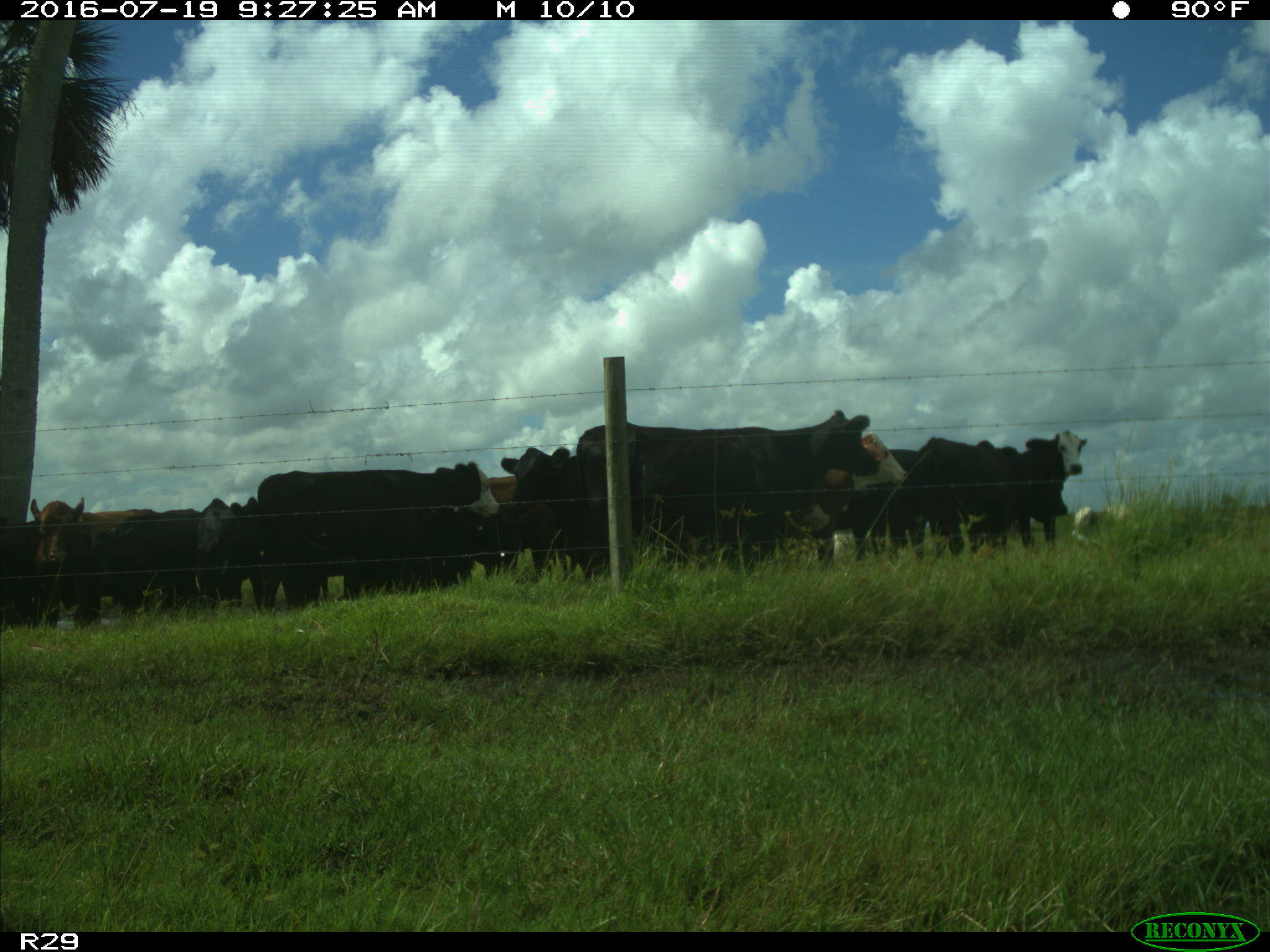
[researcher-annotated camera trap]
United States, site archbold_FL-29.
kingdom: Animalia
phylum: Chordata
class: Mammalia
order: Artiodactyla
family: Bovidae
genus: Bos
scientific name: Bos taurus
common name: domestic cow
Bos taurus (domestic cow).